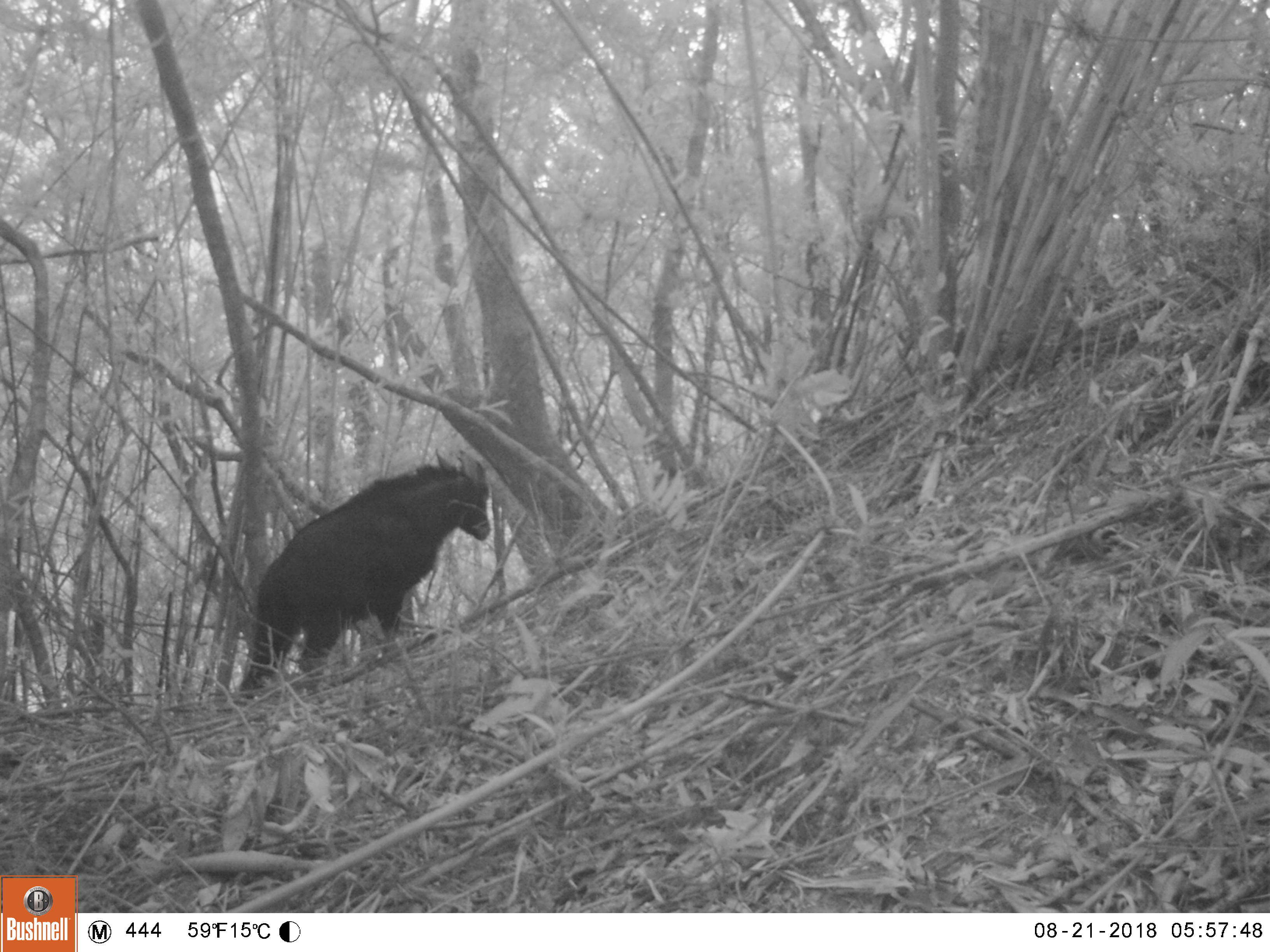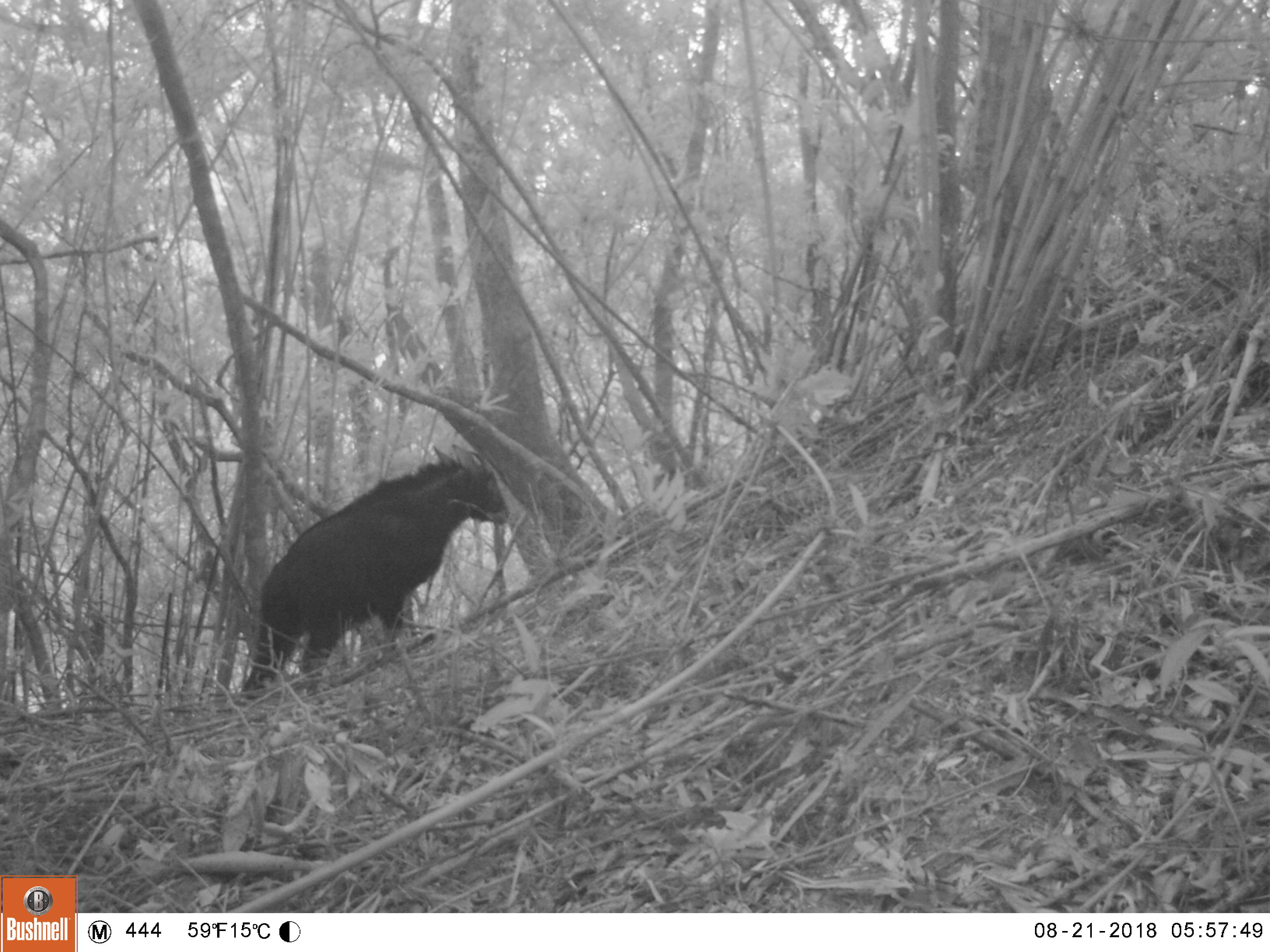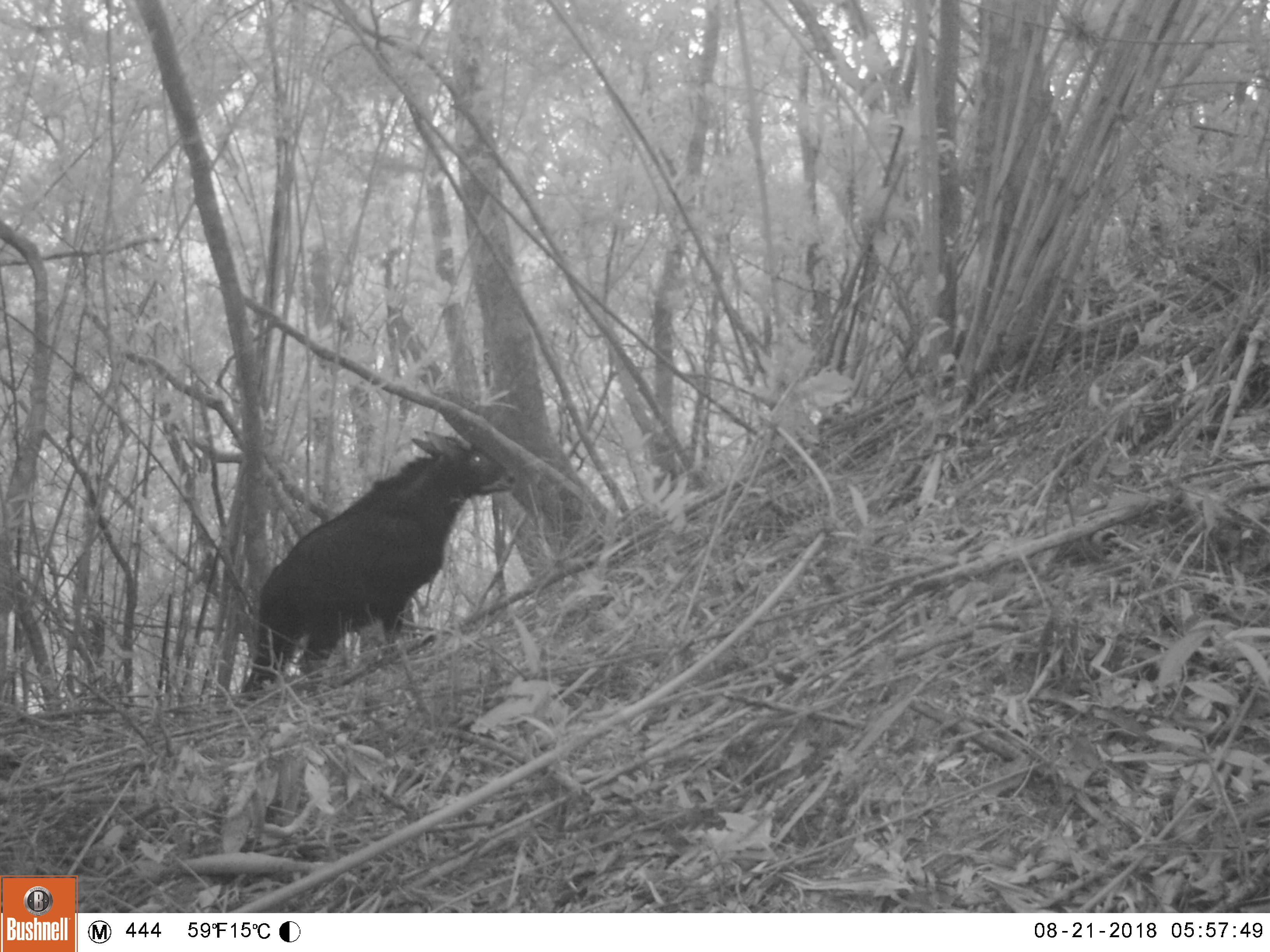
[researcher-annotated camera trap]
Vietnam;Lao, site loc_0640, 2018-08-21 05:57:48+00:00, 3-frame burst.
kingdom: Animalia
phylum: Chordata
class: Mammalia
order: Artiodactyla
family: Bovidae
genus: Capricornis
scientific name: Capricornis sumatraensis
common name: chinese serow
Chinese serow (Capricornis sumatraensis). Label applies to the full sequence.